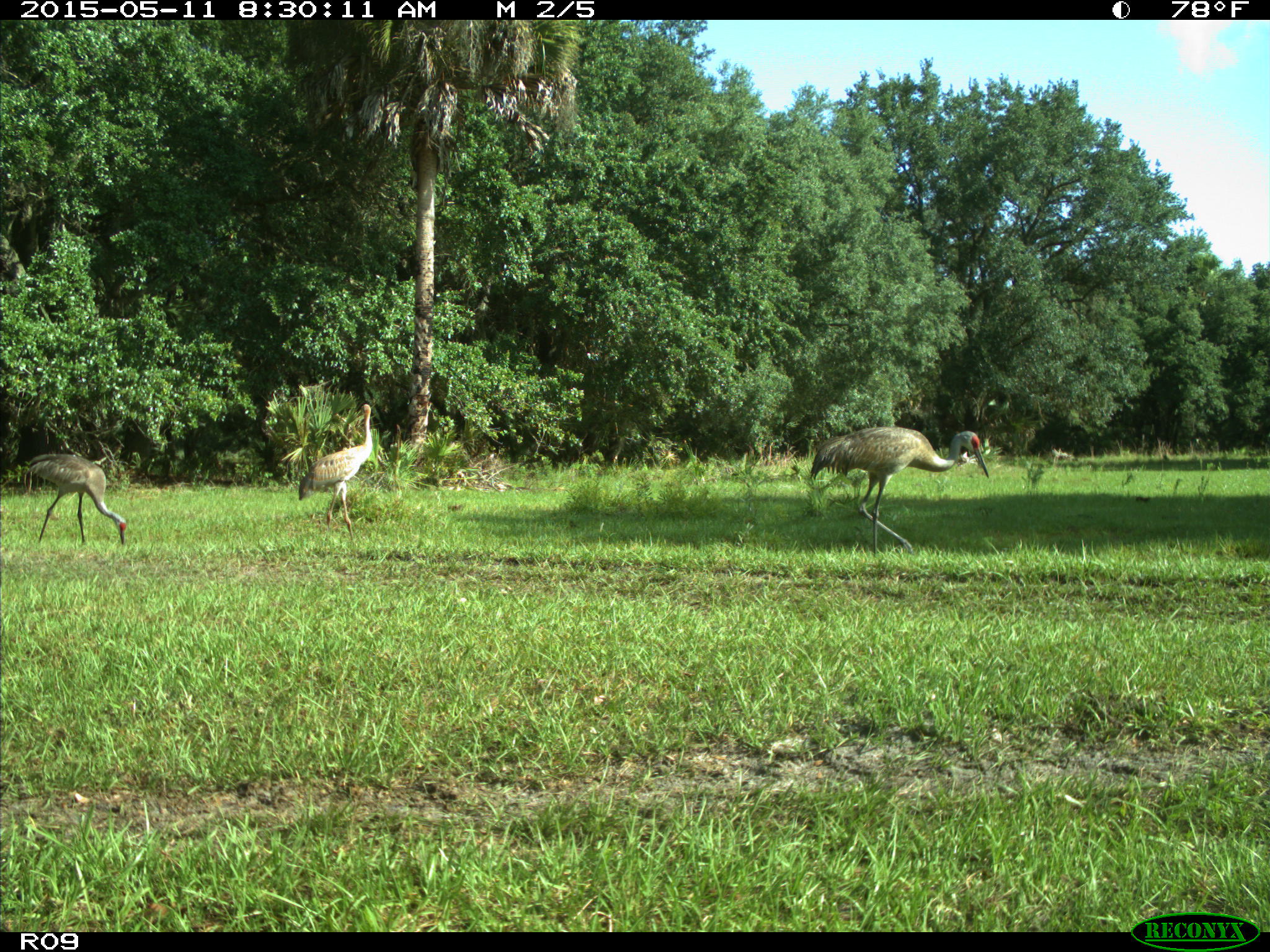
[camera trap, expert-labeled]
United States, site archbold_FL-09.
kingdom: Animalia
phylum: Chordata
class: Aves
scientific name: Aves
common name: birds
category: unidentified bird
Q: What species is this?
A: Unidentified bird (birds) (Aves).